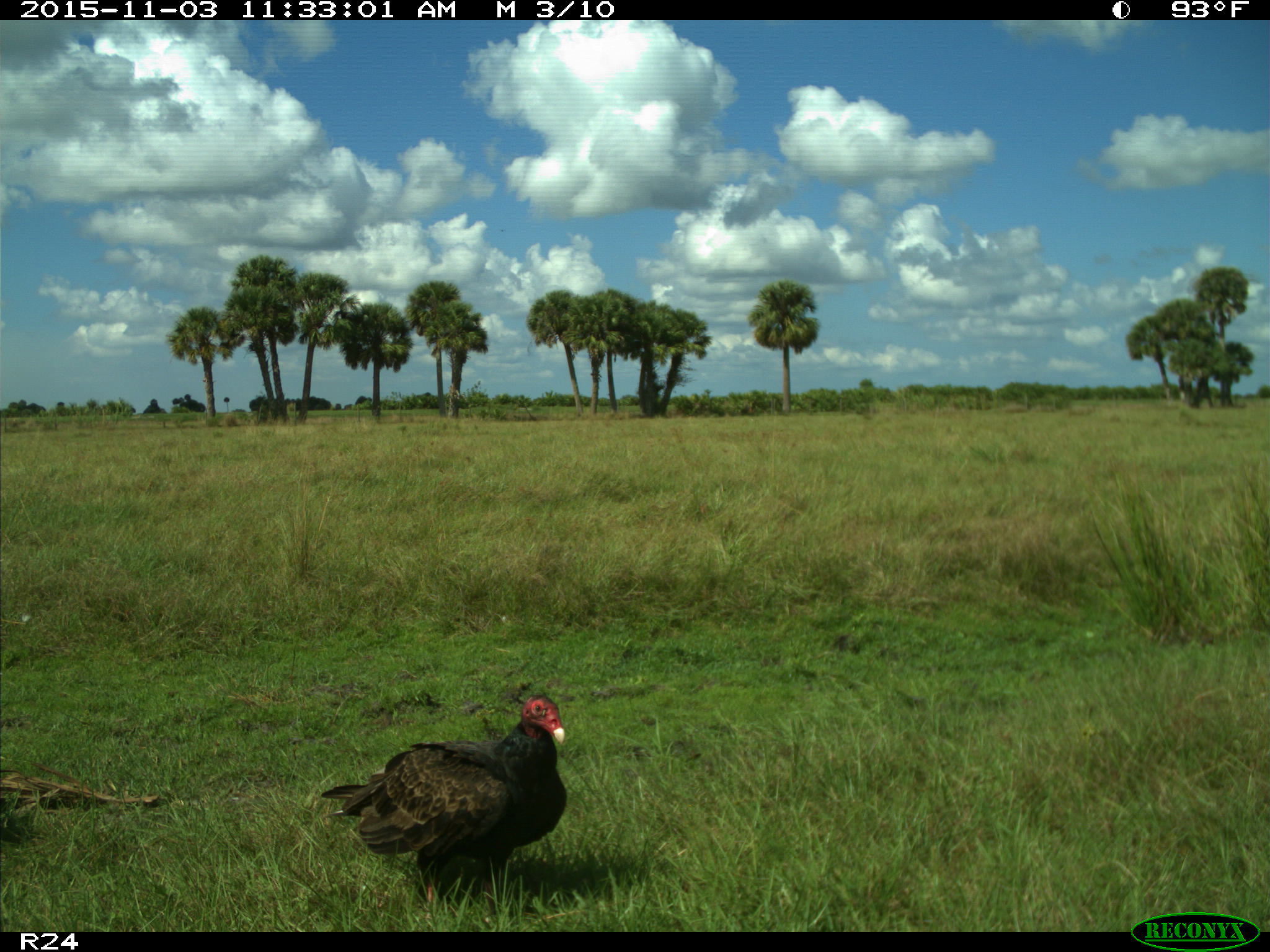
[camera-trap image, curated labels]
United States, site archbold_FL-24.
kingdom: Animalia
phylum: Chordata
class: Aves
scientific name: Aves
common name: birds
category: unidentified bird